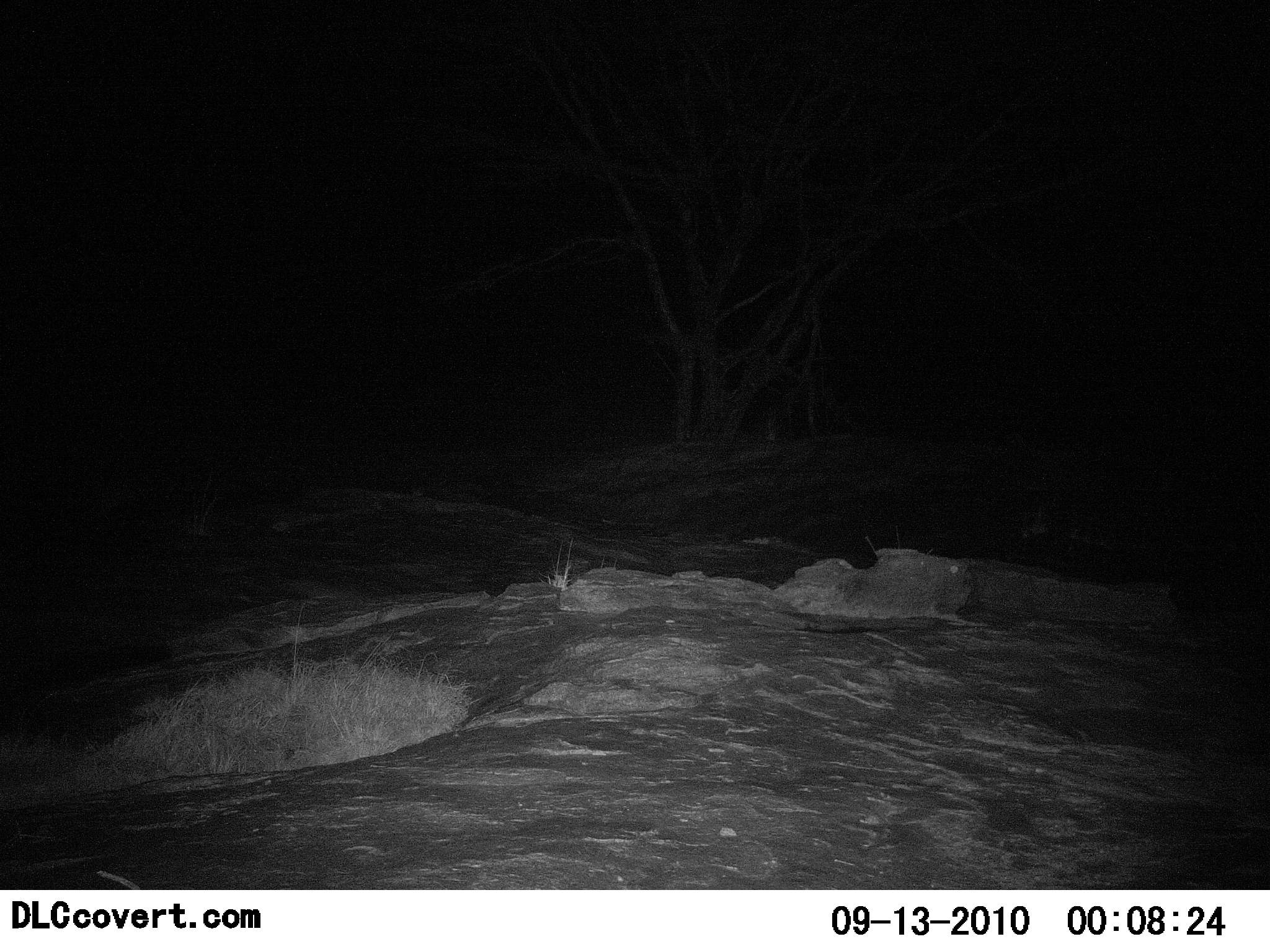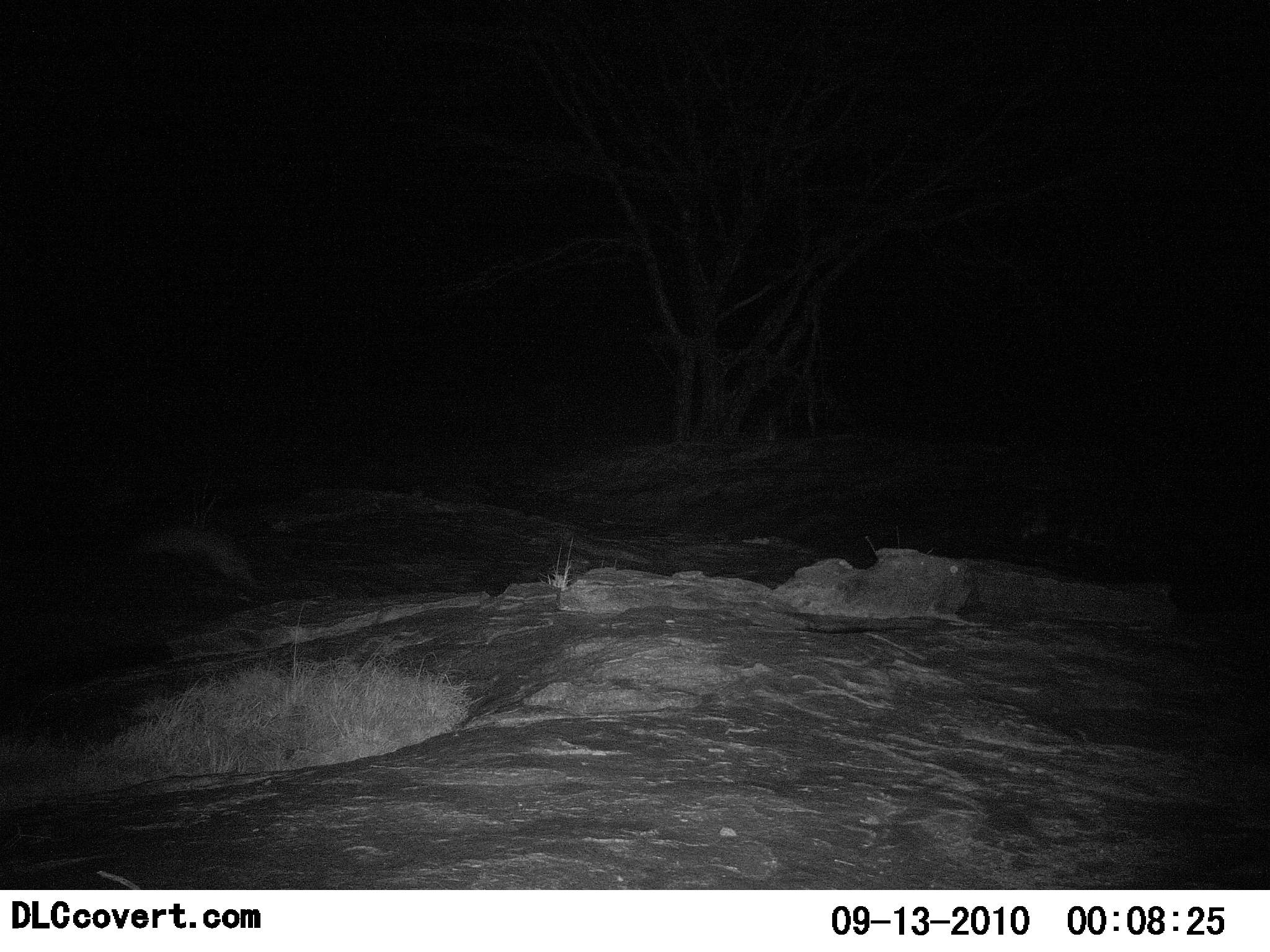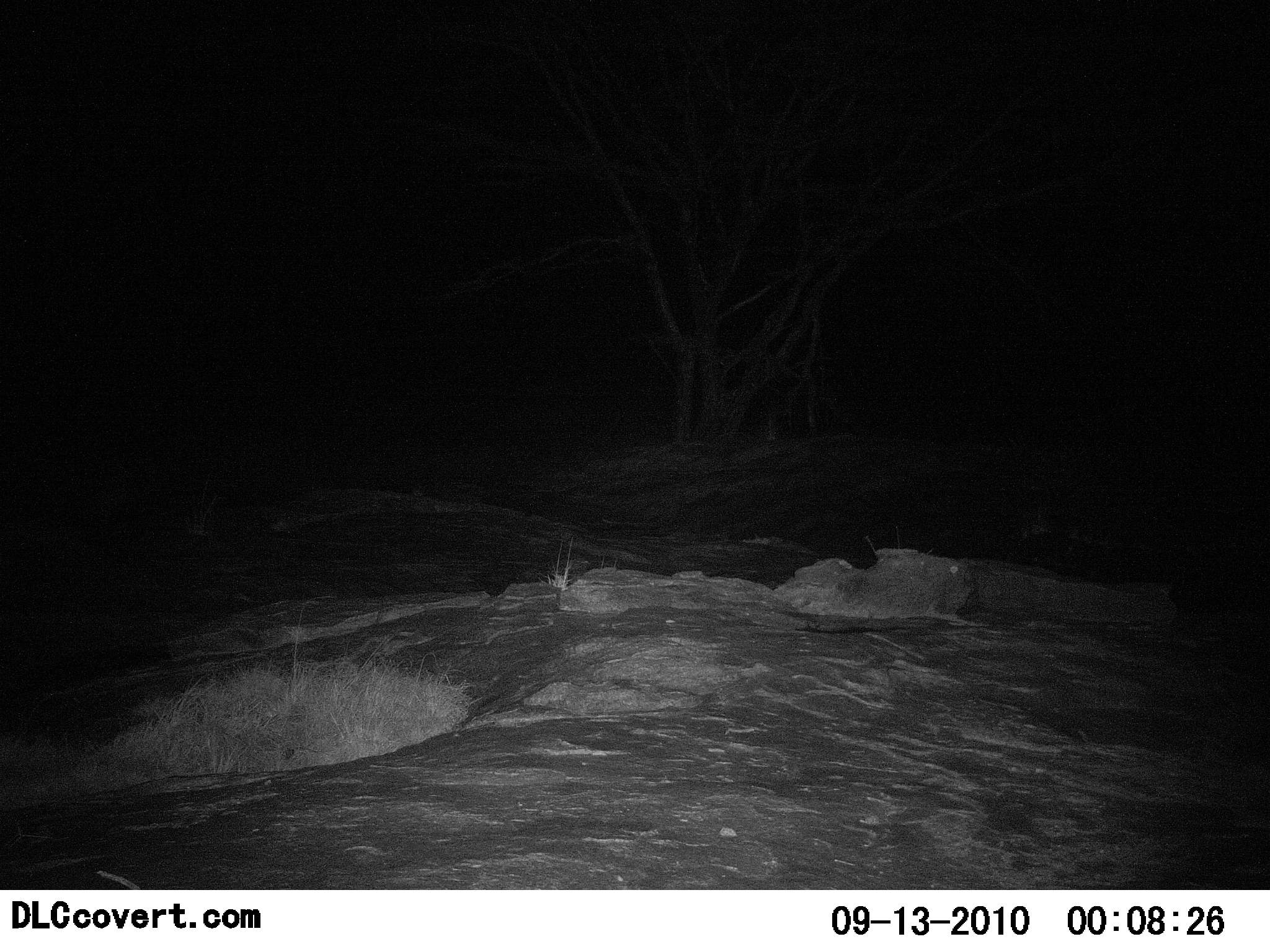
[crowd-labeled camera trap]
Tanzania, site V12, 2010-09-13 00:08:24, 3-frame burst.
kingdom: Animalia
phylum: Chordata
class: Mammalia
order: Carnivora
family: Herpestidae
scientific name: Herpestidae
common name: mongoose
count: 1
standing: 0%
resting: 0%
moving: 100%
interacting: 0%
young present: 0%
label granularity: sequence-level